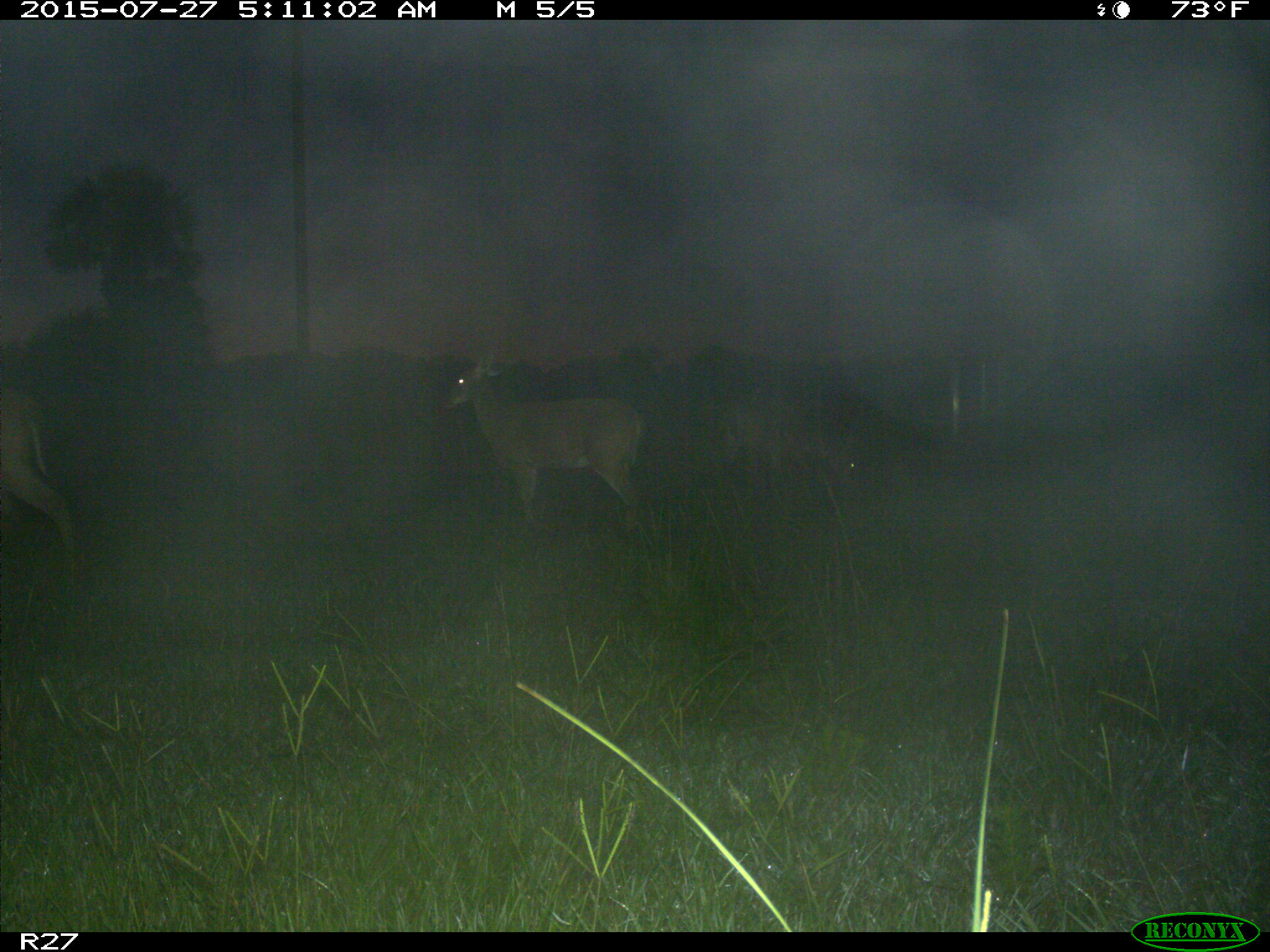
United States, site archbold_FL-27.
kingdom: Animalia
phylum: Chordata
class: Mammalia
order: Artiodactyla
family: Cervidae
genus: Odocoileus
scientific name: Odocoileus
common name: deer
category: unidentified deer